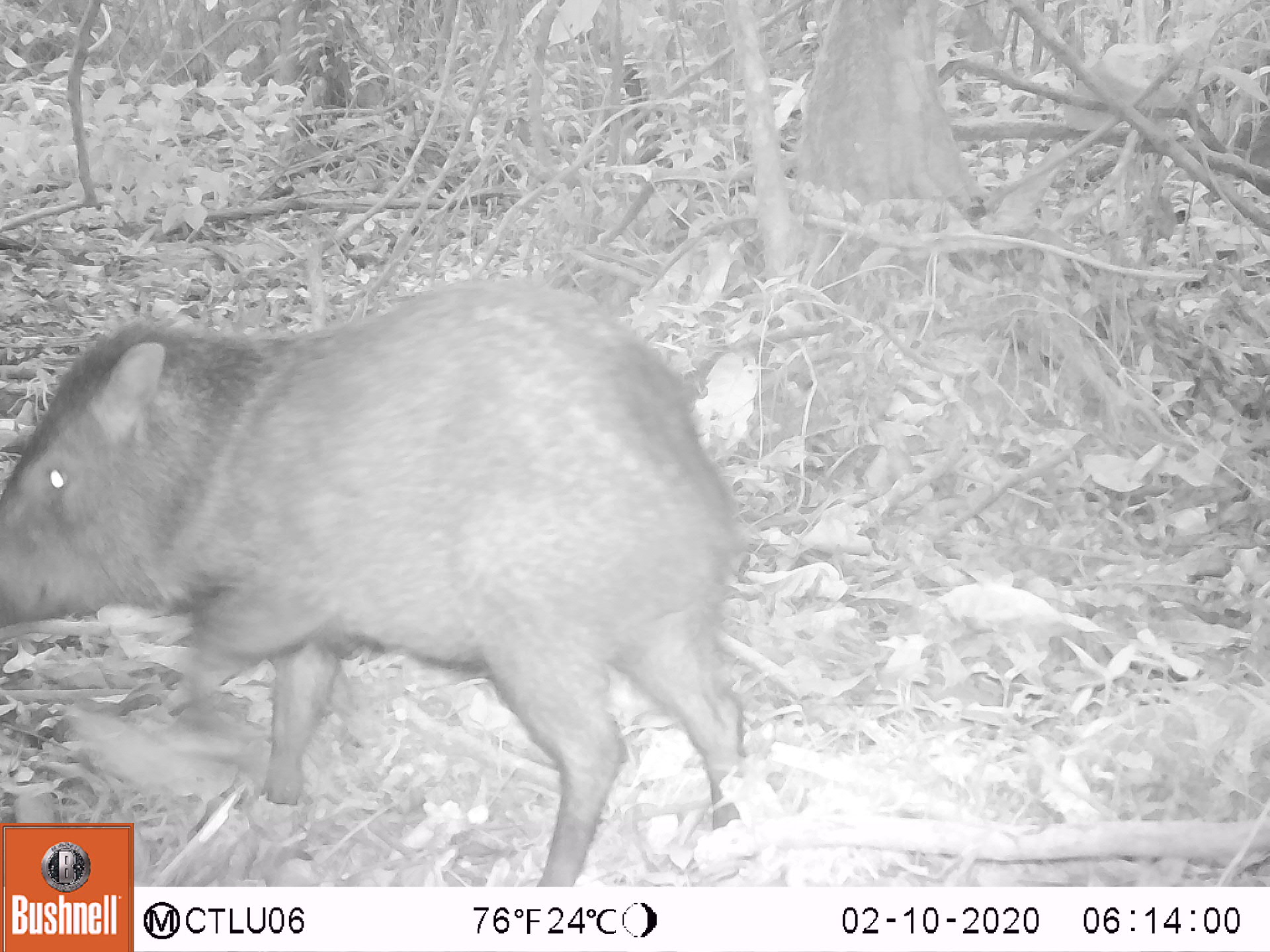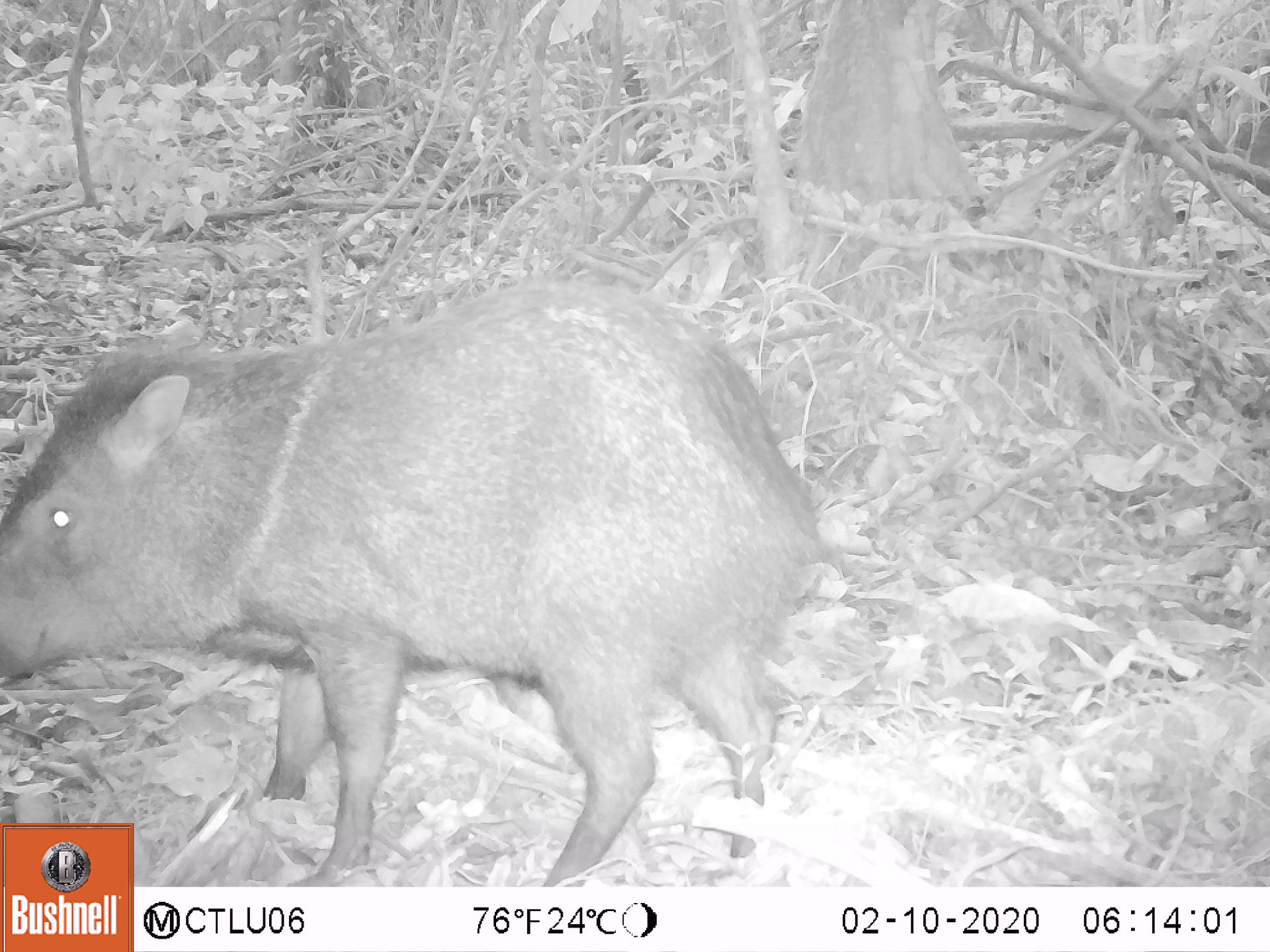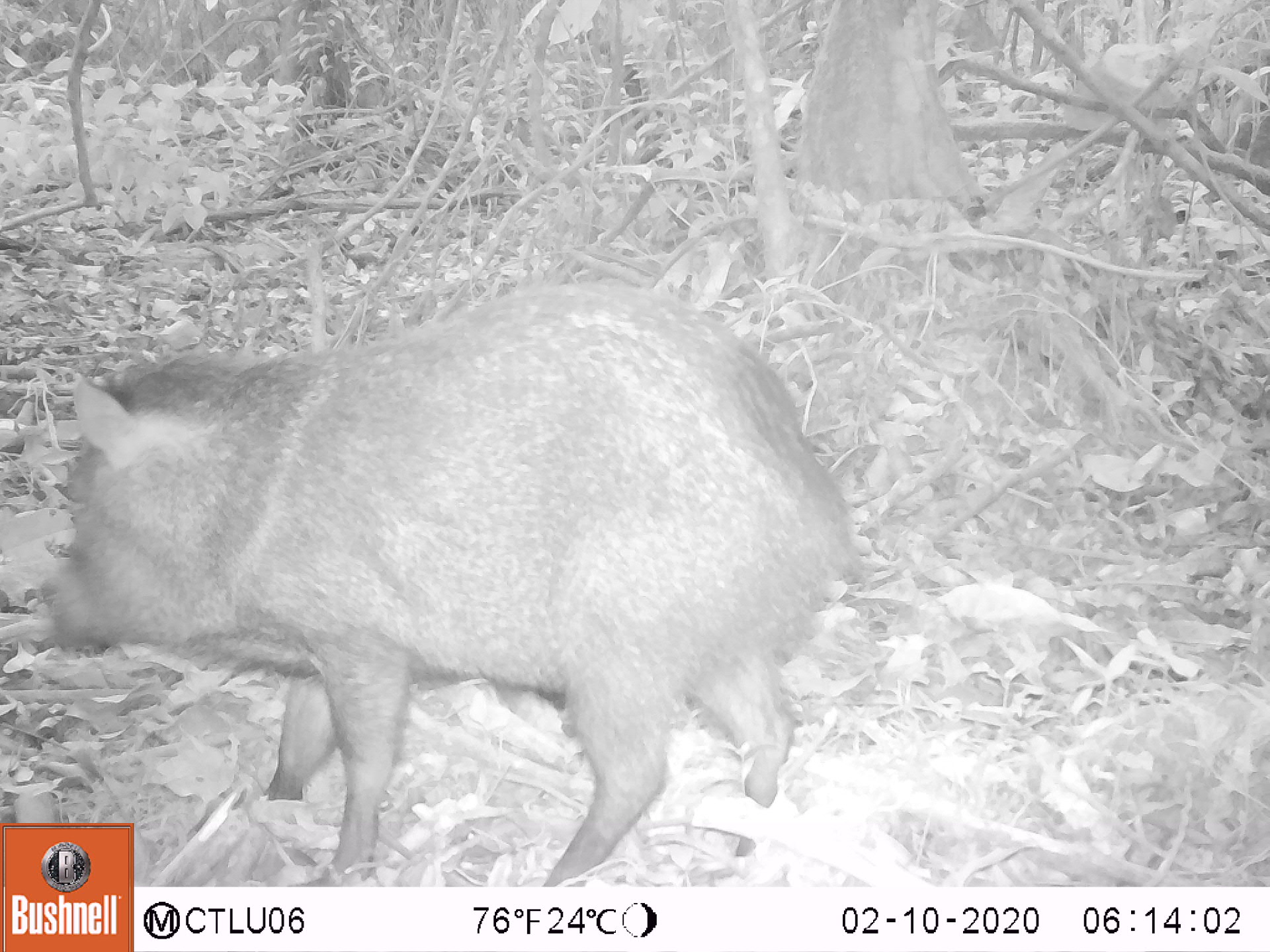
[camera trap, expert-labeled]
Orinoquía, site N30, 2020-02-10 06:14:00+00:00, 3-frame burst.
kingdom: Animalia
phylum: Chordata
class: Mammalia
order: Artiodactyla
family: Tayassuidae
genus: Pecari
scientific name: Pecari tajacu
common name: collared peccary